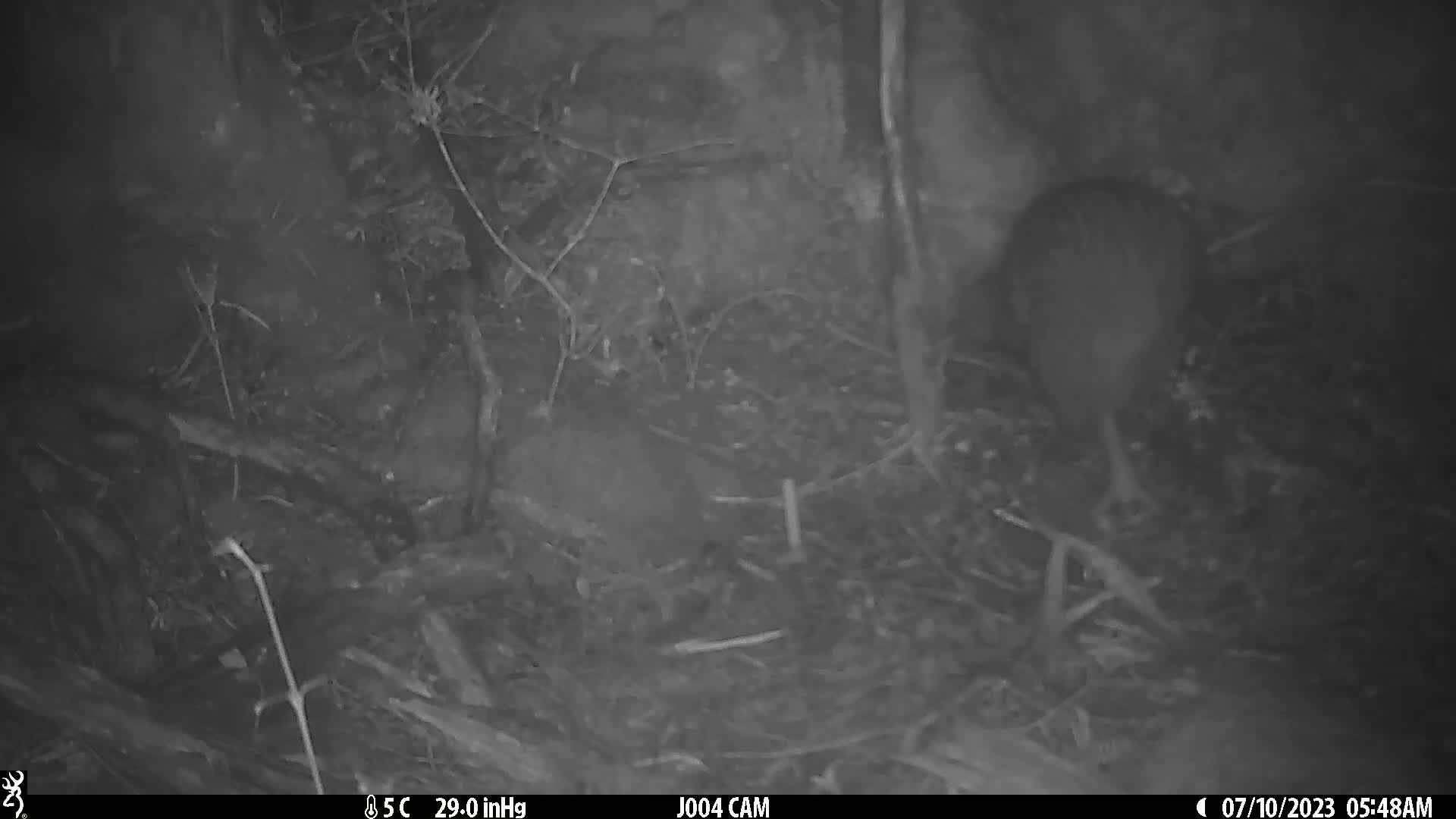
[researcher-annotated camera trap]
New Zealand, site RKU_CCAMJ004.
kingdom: Animalia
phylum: Chordata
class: Aves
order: Apterygiformes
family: Apterygidae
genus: Apteryx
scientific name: Apteryx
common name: kiwi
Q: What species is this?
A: Kiwi (Apteryx).